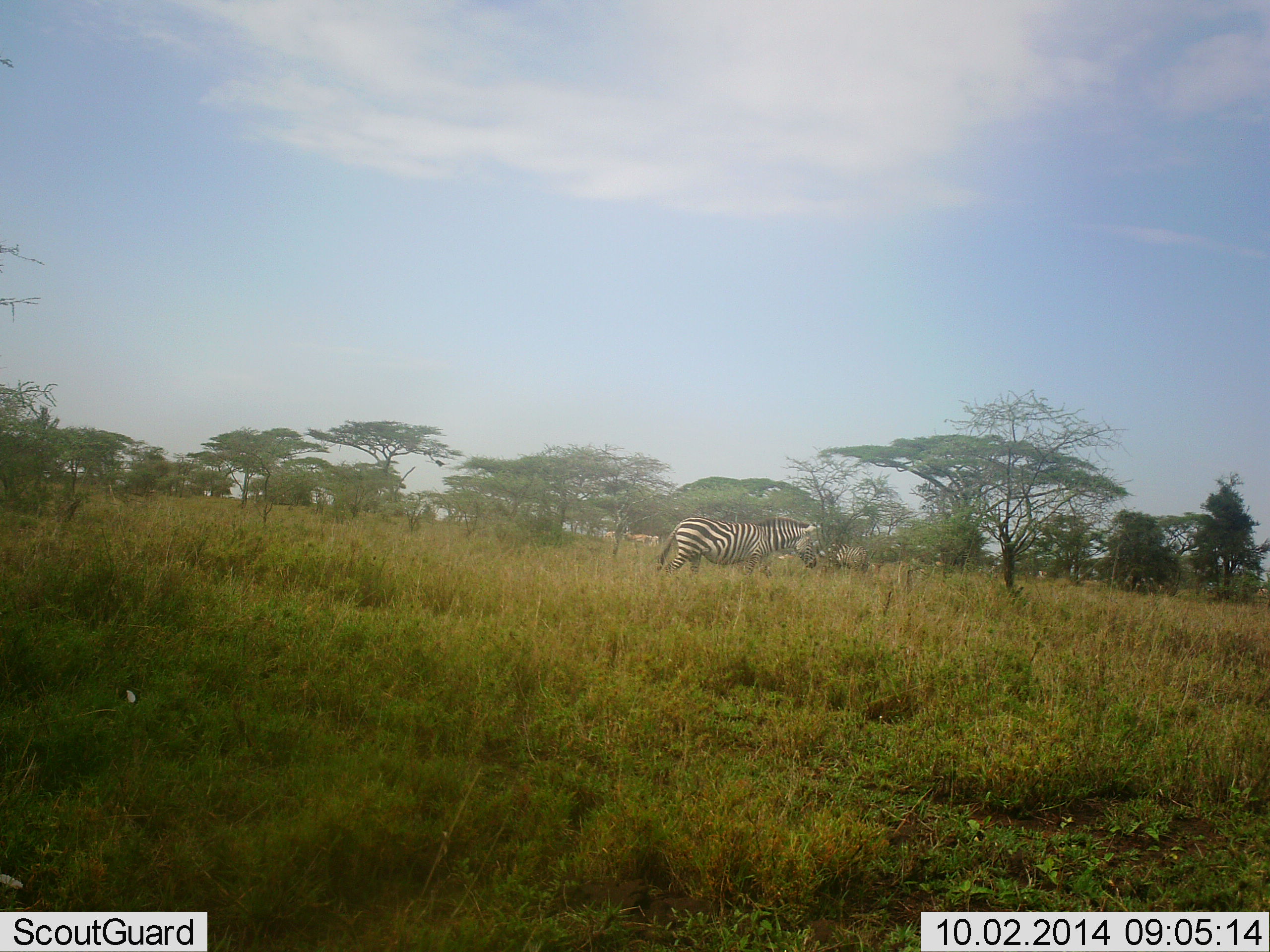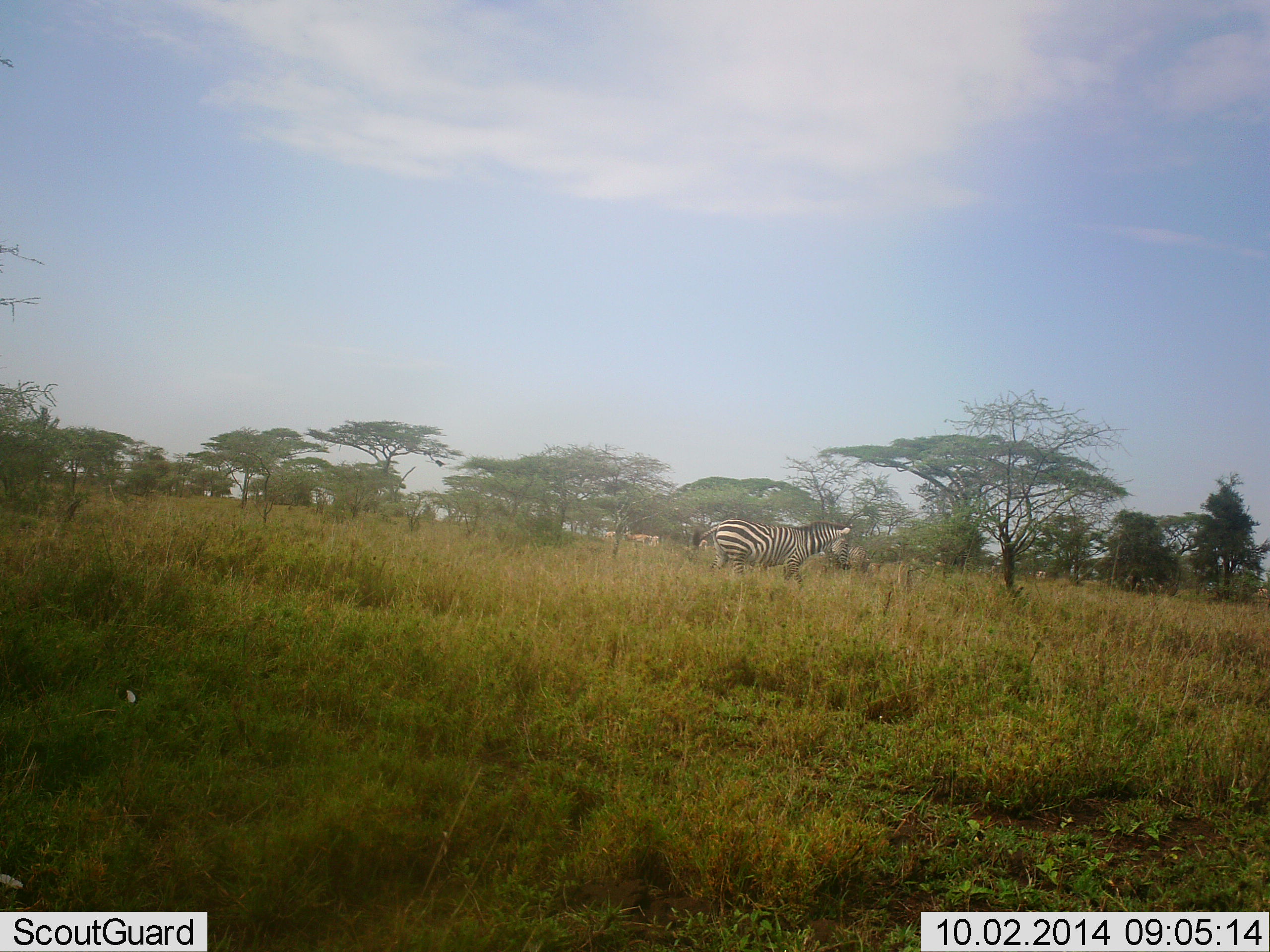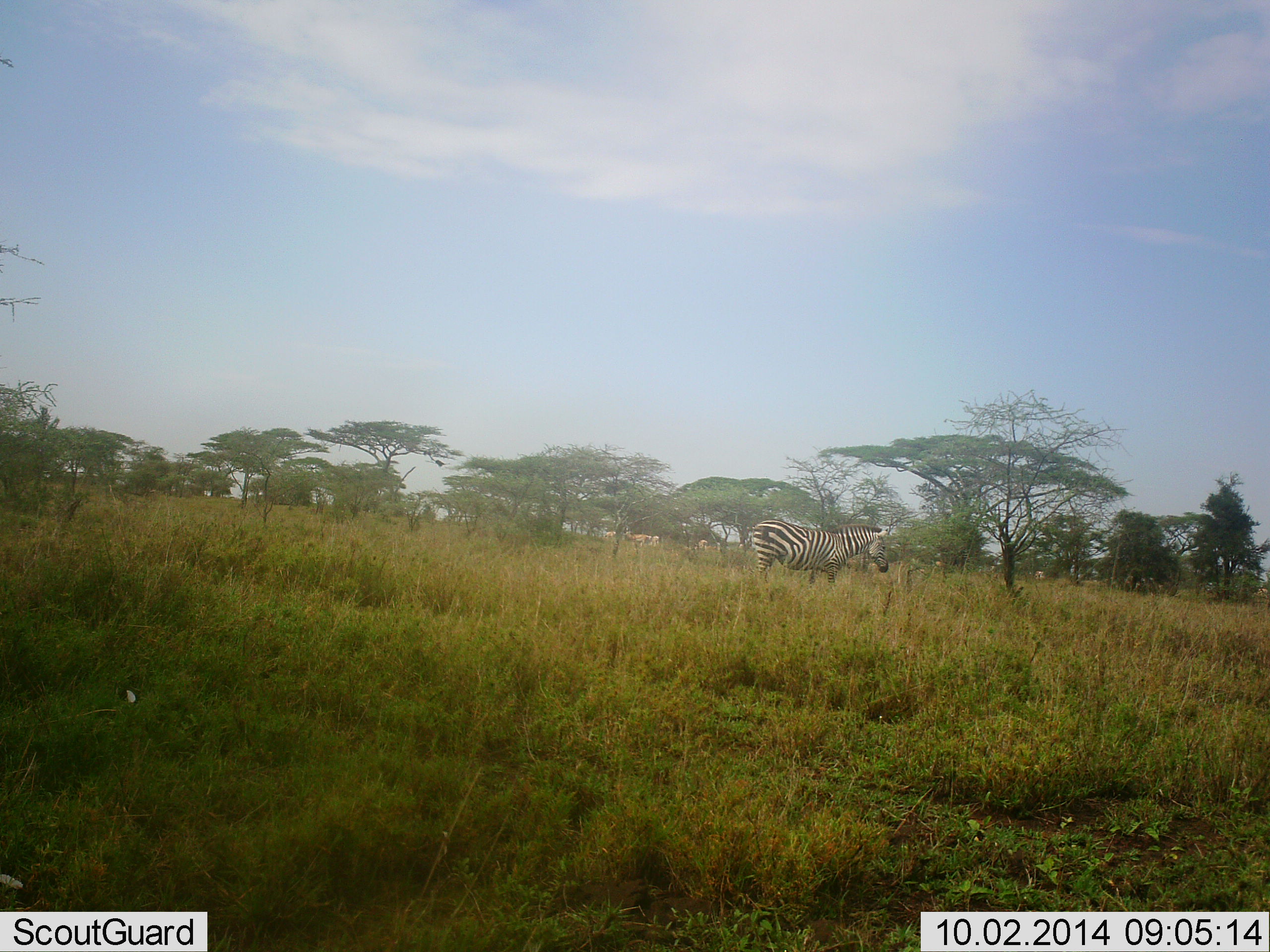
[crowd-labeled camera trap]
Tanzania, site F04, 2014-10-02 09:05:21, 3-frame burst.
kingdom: Animalia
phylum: Chordata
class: Mammalia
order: Perissodactyla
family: Equidae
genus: Equus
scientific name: Equus quagga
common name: plains zebra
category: zebra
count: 1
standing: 0%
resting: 0%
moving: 100%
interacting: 0%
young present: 0%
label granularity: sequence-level